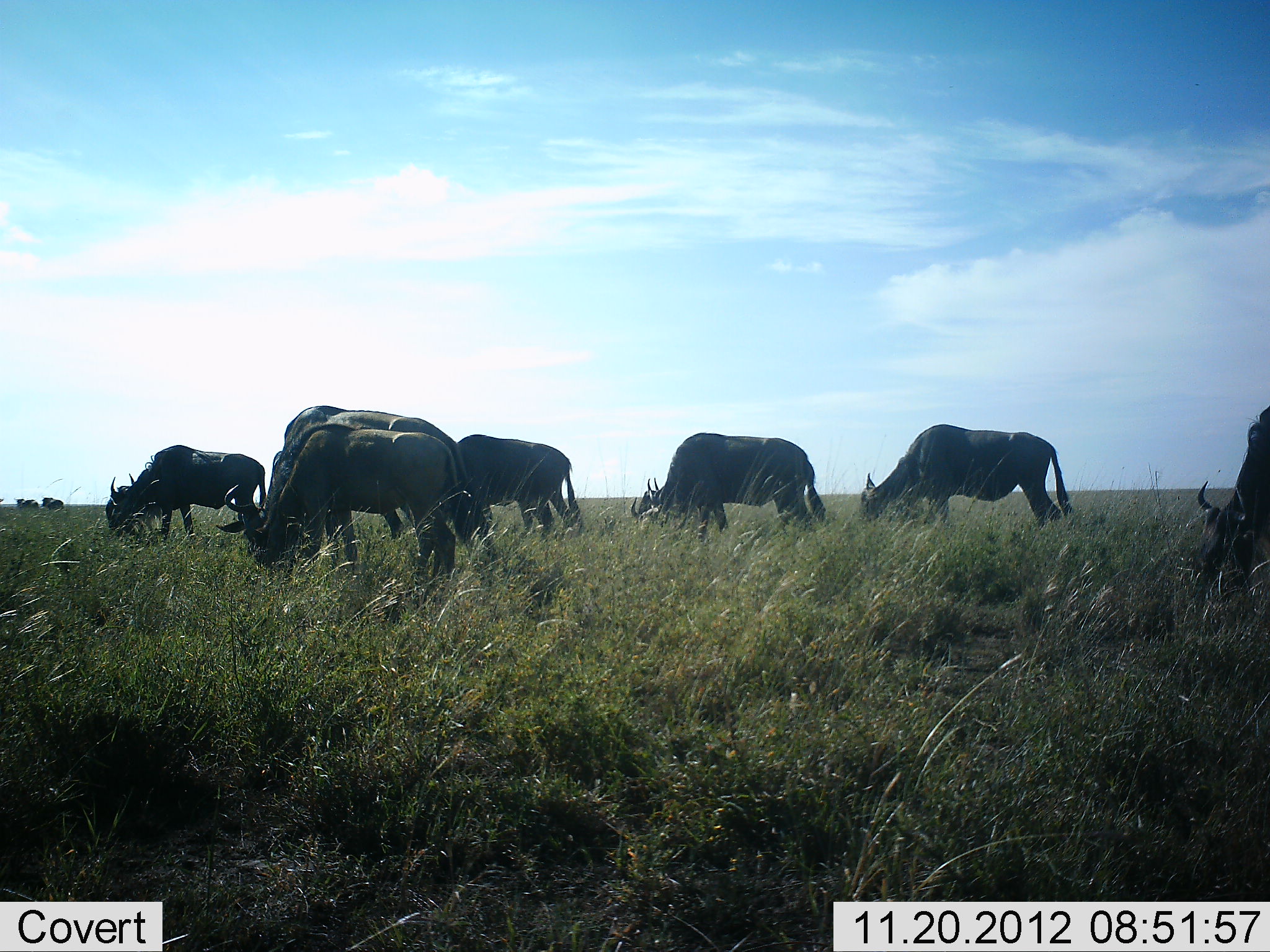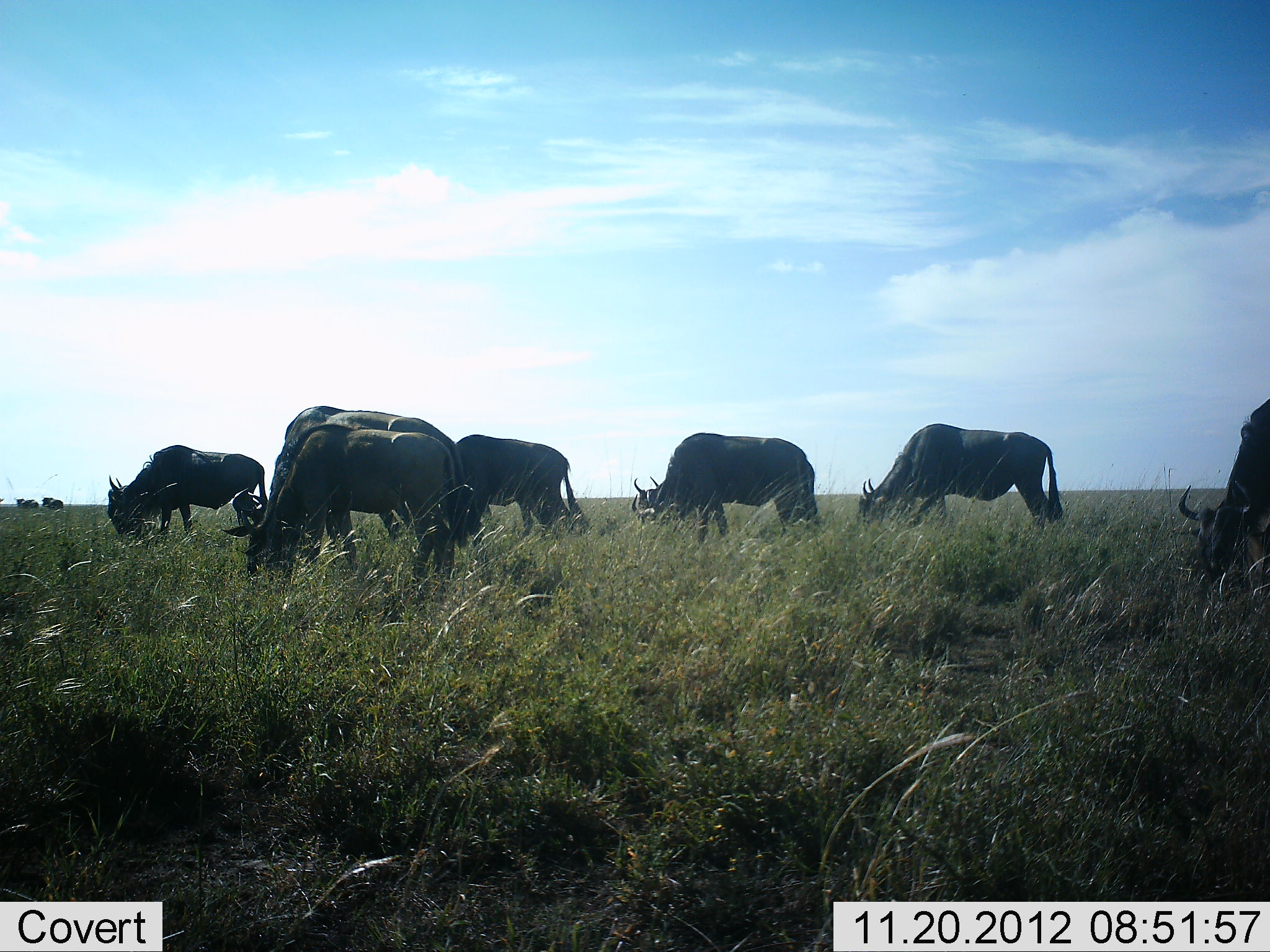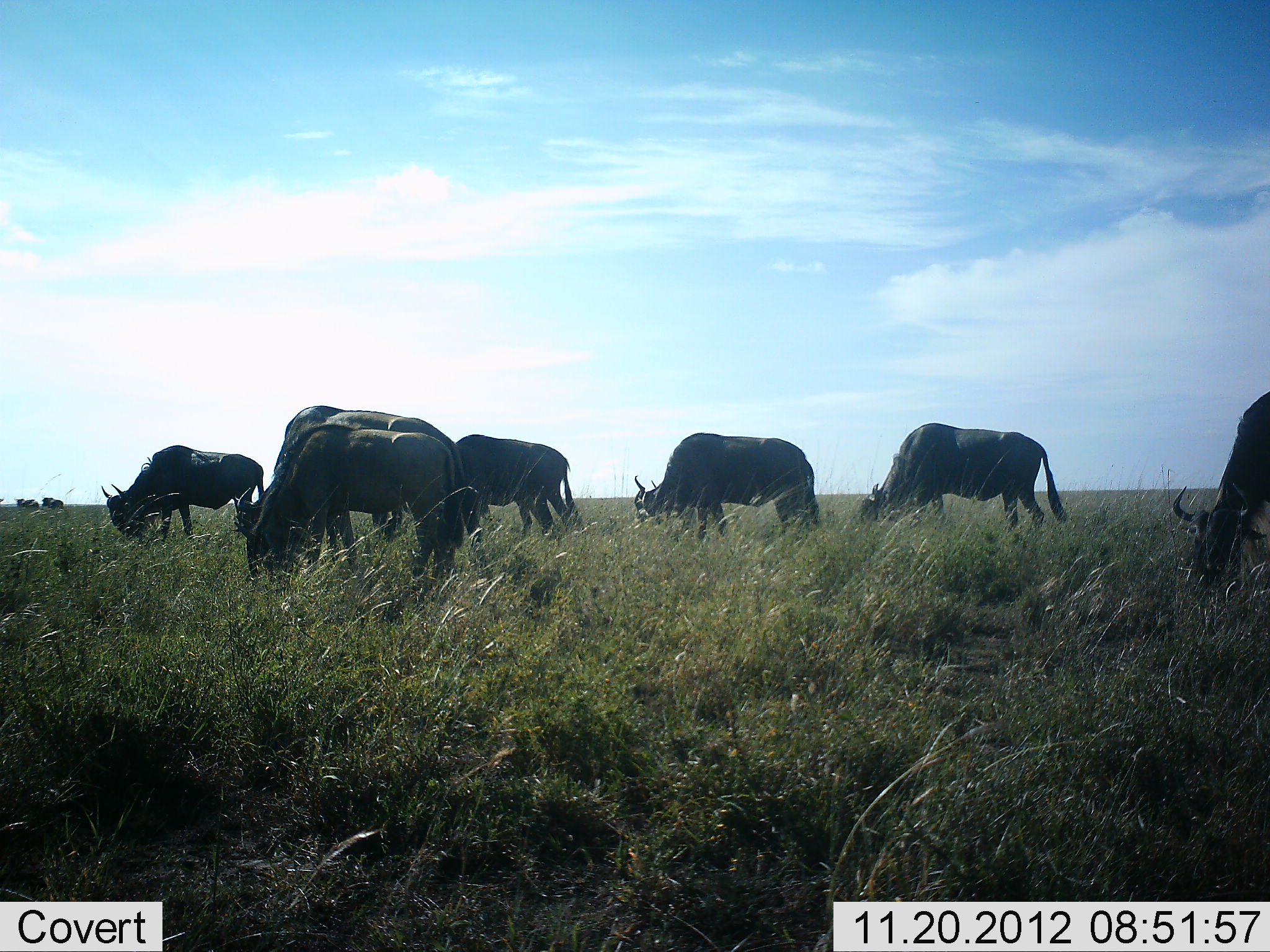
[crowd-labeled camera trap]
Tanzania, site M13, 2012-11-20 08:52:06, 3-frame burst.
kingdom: Animalia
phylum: Chordata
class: Mammalia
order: Artiodactyla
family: Bovidae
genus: Connochaetes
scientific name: Connochaetes taurinus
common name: blue wildebeest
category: wildebeest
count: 9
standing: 20%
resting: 0%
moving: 0%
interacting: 0%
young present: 0%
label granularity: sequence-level